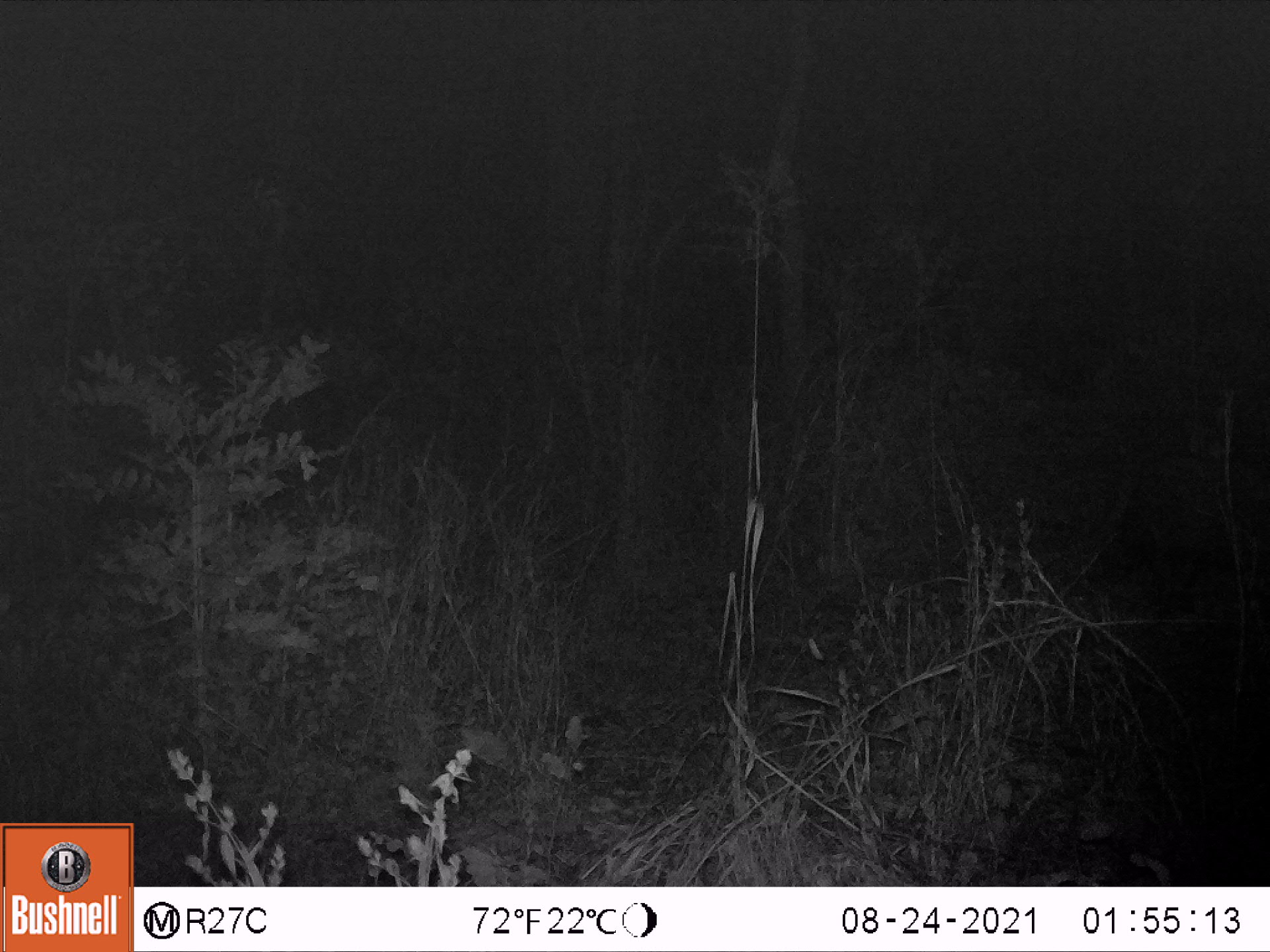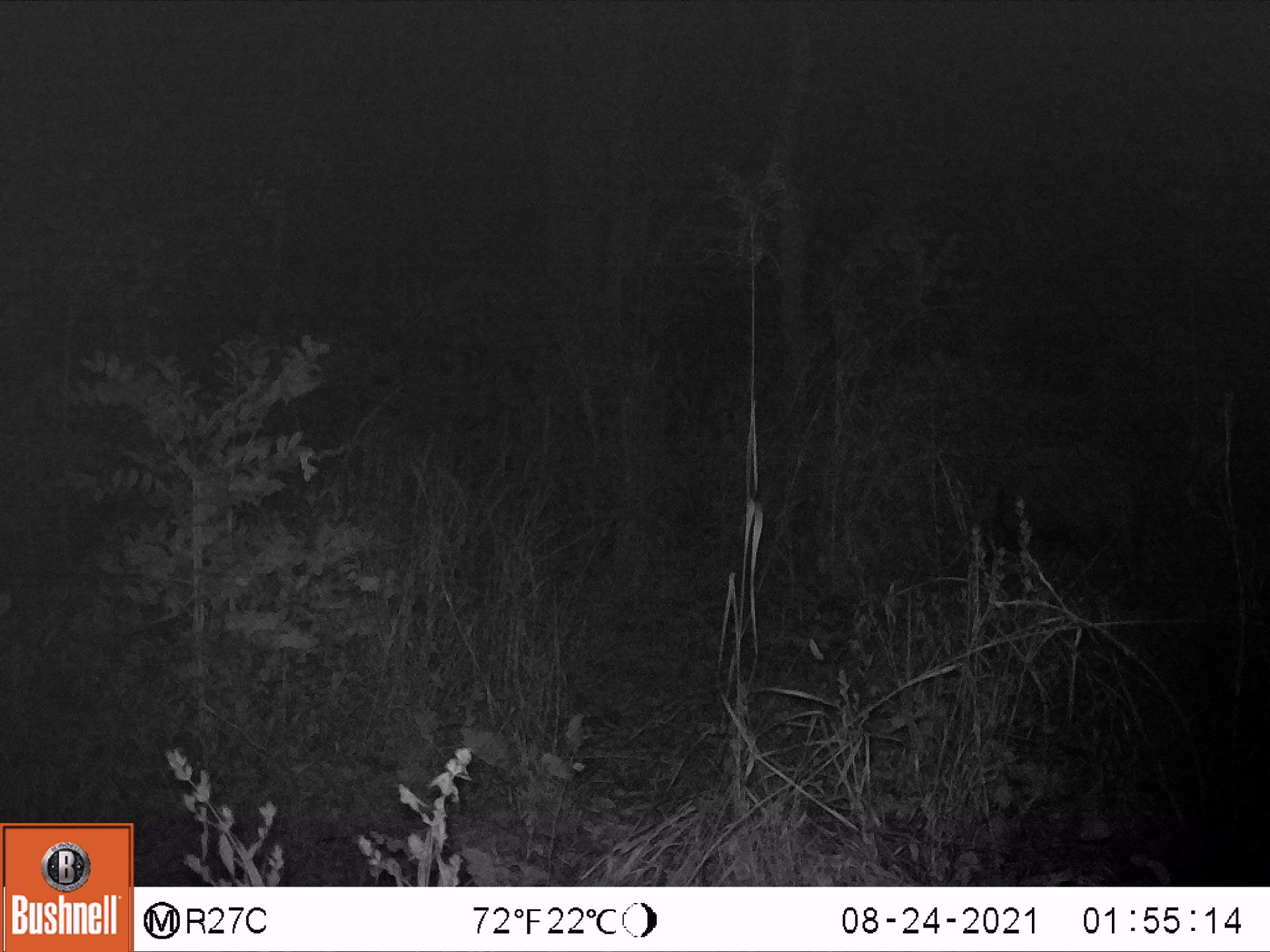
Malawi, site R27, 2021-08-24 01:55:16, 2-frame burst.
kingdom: Animalia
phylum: Chordata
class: Mammalia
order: Artiodactyla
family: Suidae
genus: Potamochoerus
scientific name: Potamochoerus larvatus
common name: bushpig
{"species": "bushpig (Potamochoerus larvatus)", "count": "1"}